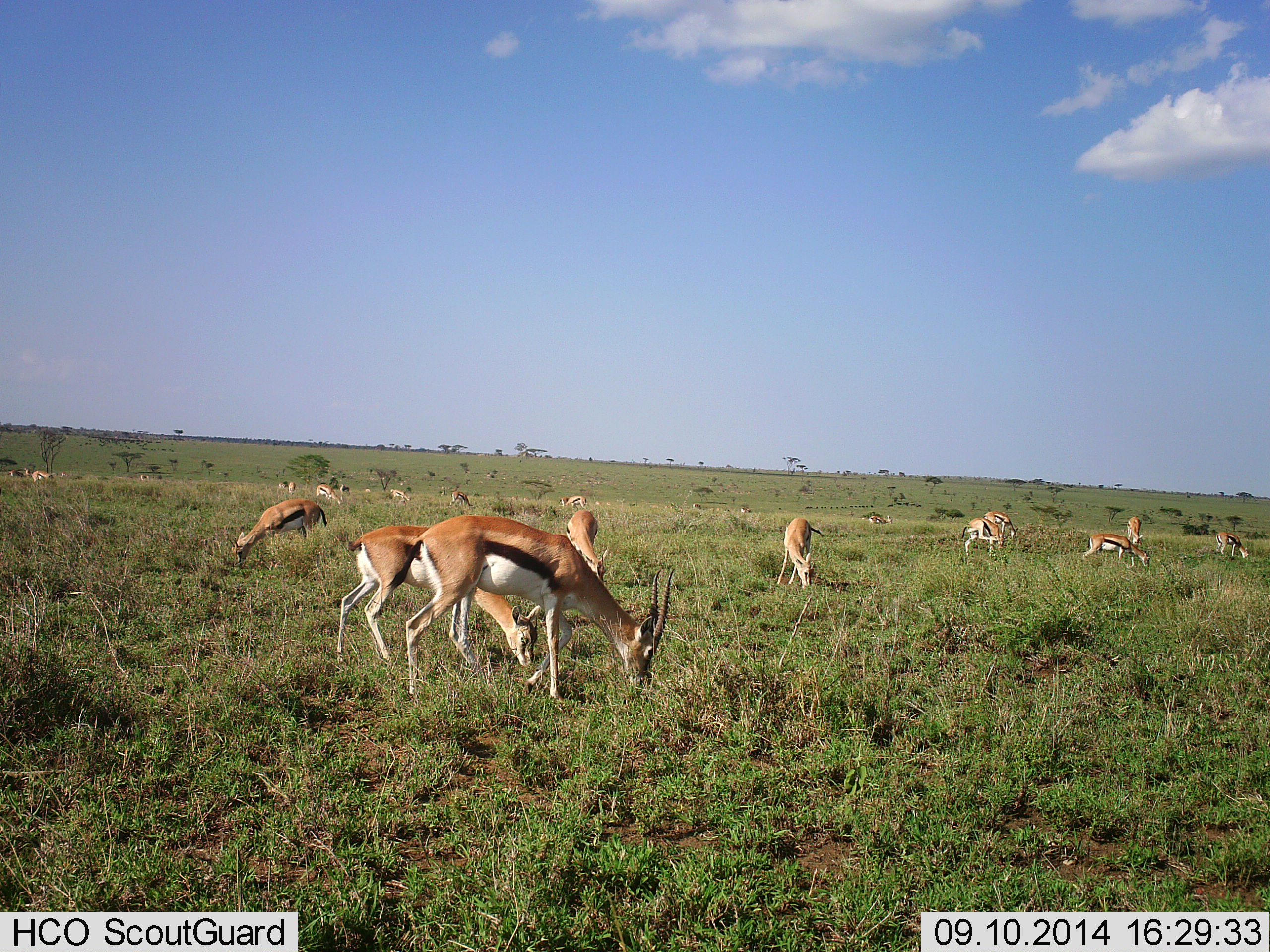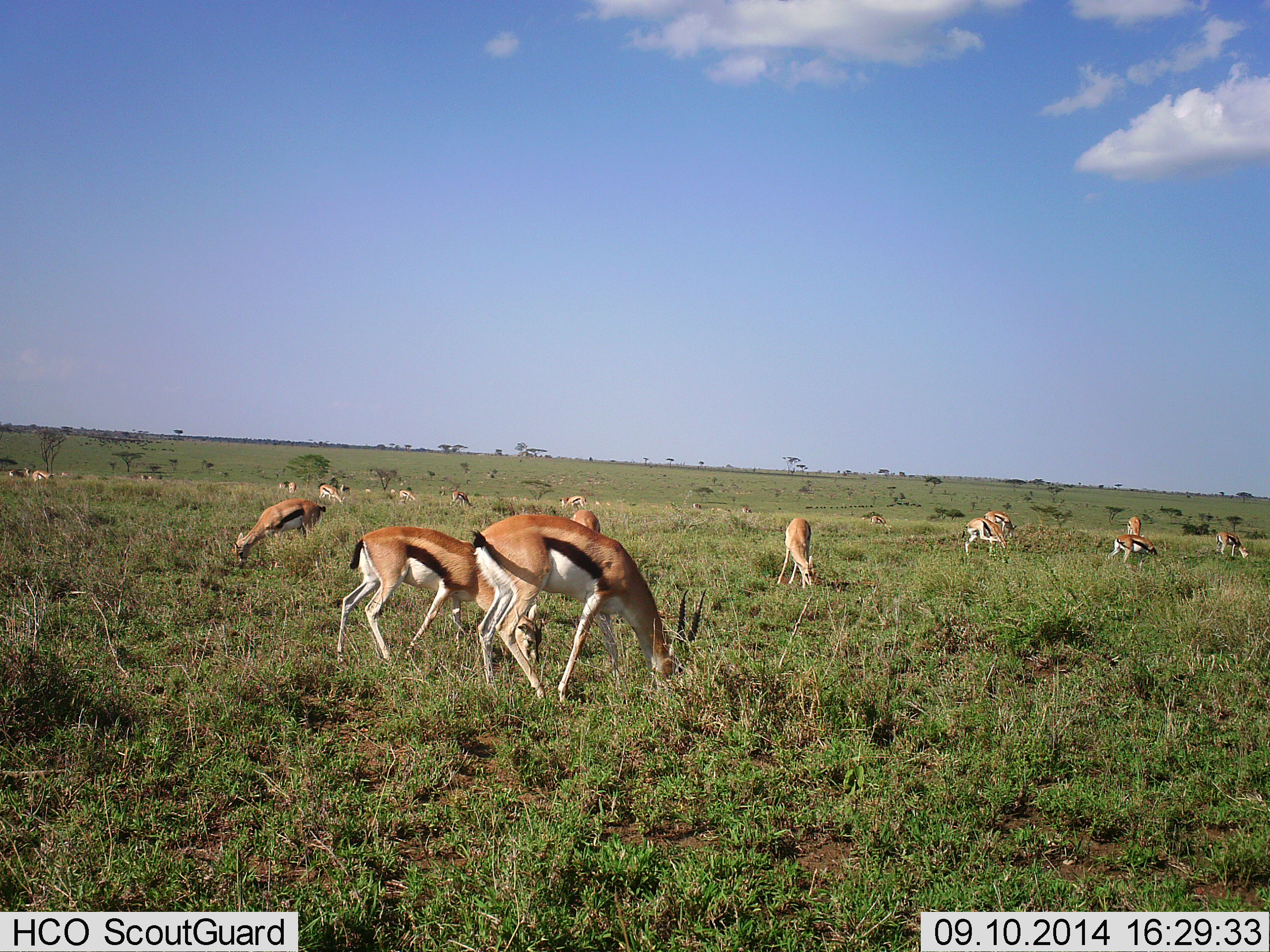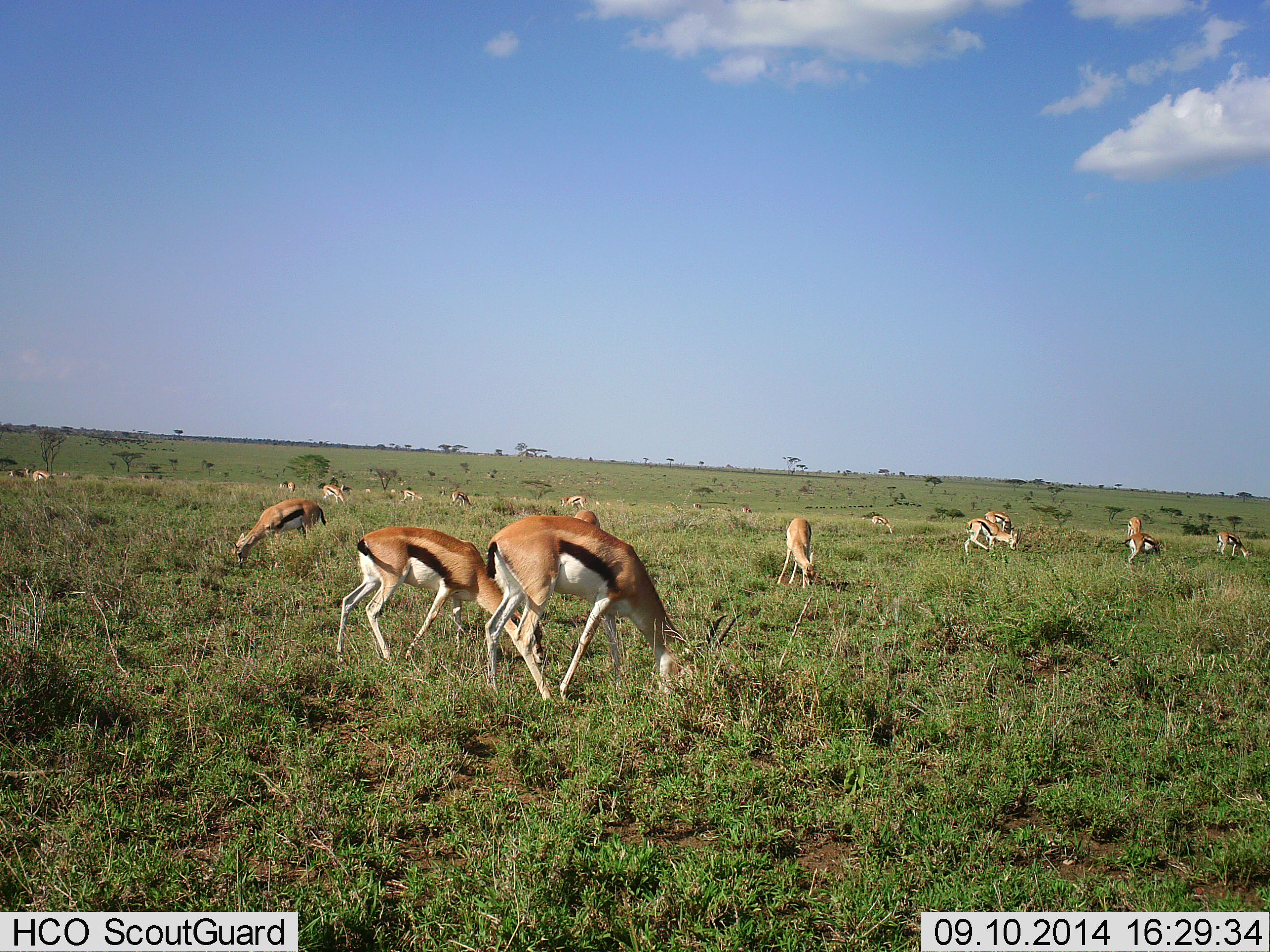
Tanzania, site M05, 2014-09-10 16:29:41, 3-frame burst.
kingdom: Animalia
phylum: Chordata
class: Mammalia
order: Artiodactyla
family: Bovidae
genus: Eudorcas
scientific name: Eudorcas thomsonii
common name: thomson's gazelle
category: gazellethomsons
Gazellethomsons (thomson's gazelle) (Eudorcas thomsonii), count 11-50. Behavior (volunteer vote fractions): standing 30%, resting 0%, moving 20%, interacting 0%. Young present (vote fraction): 0%. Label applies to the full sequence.